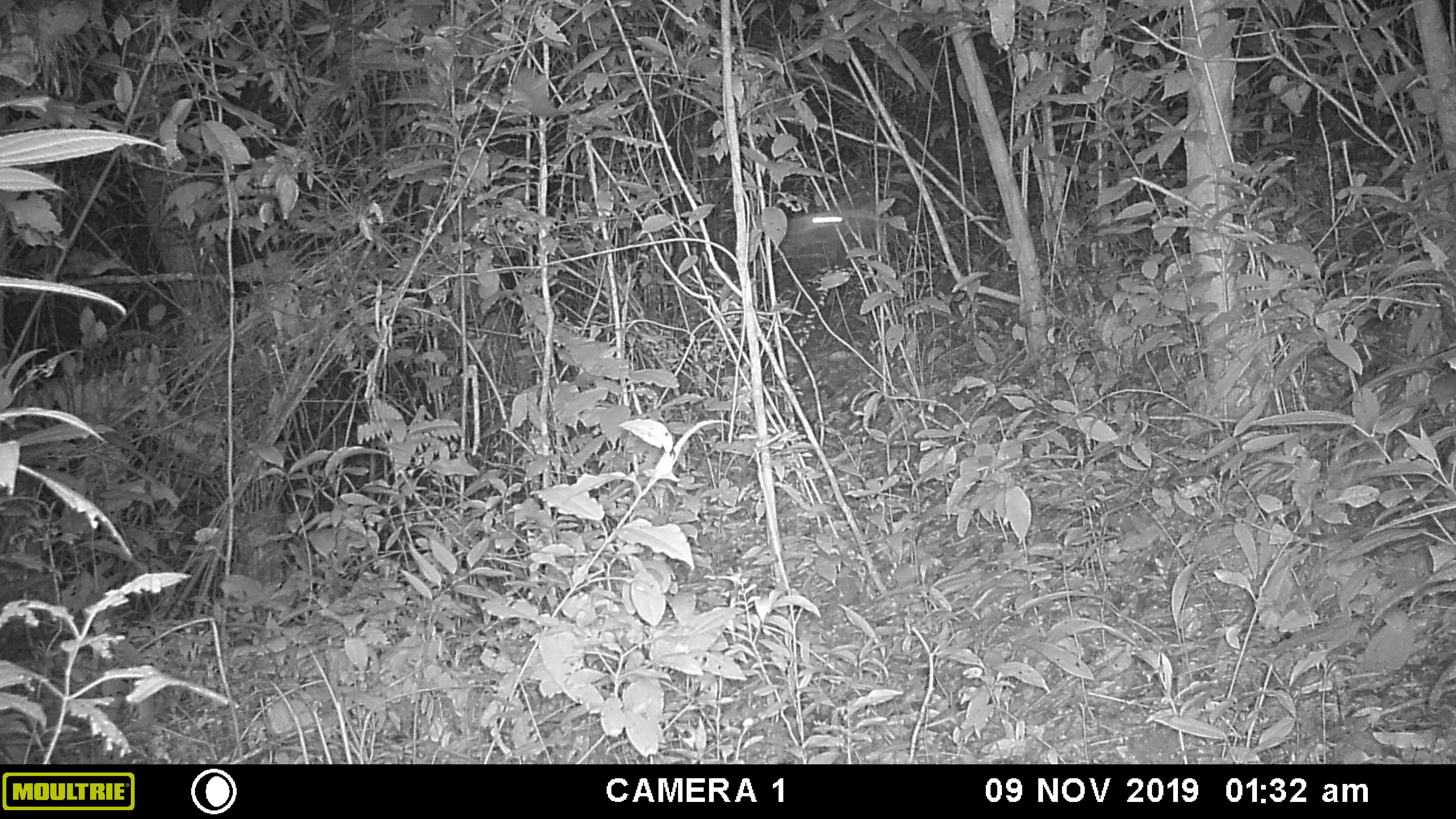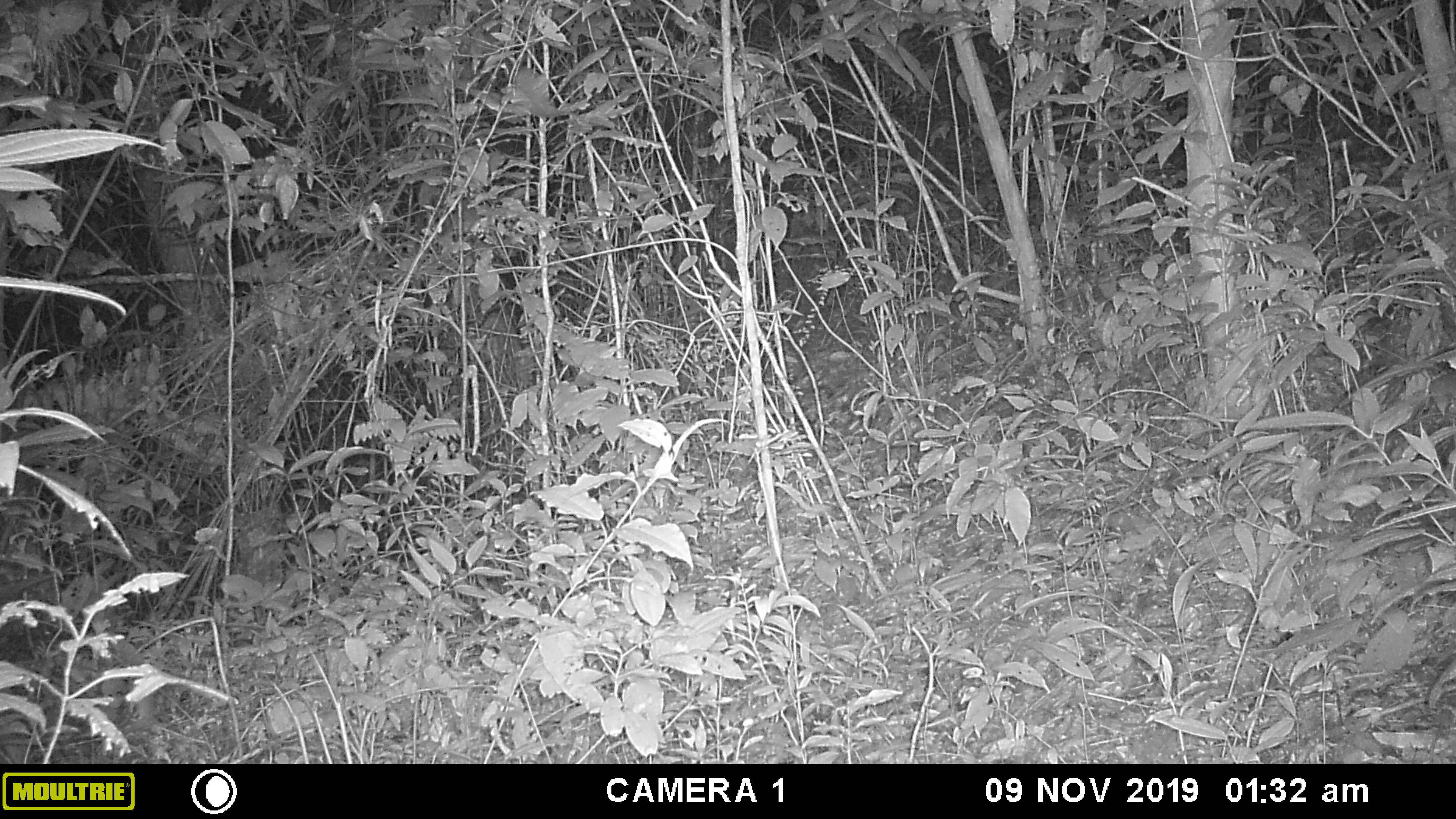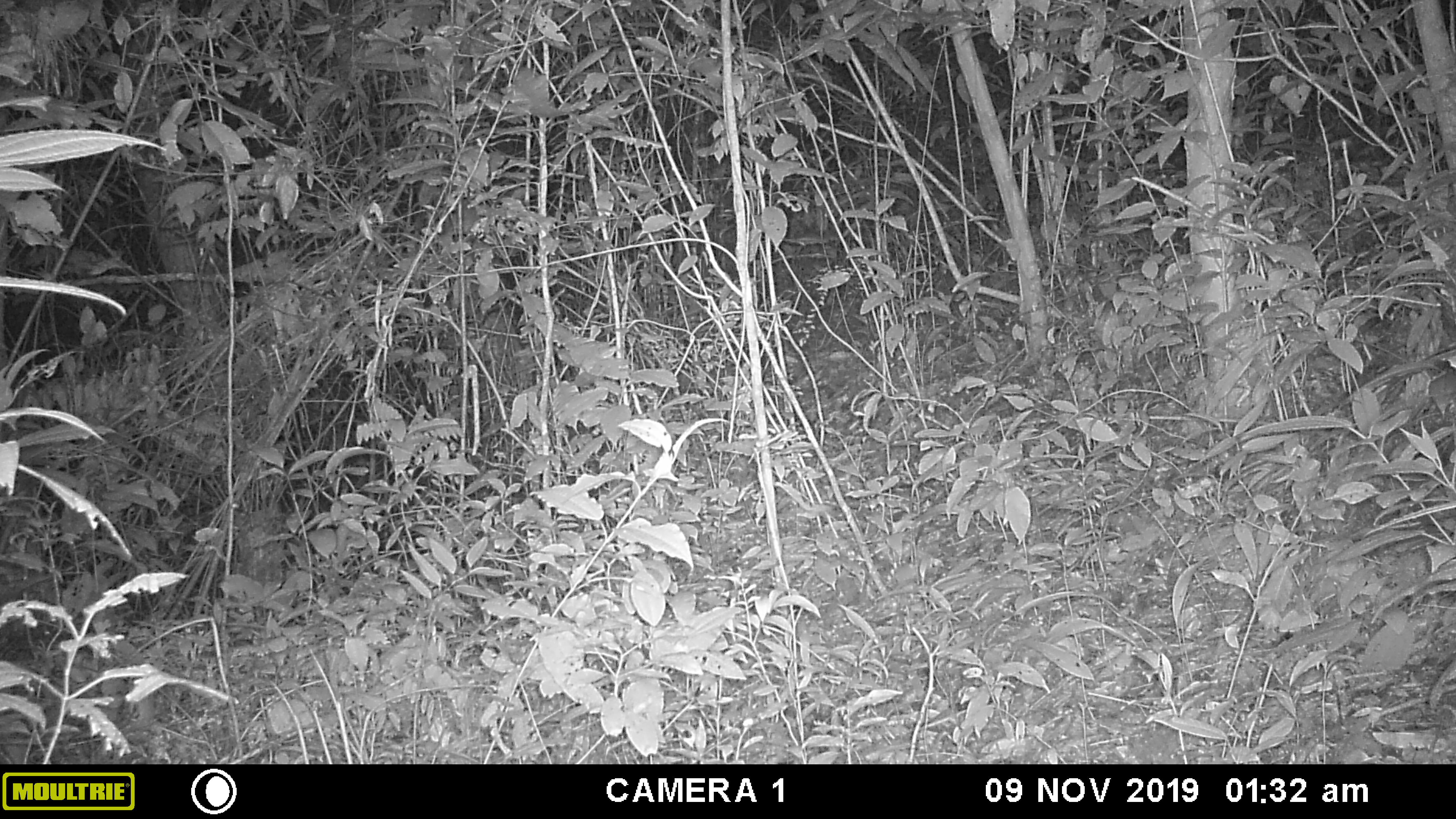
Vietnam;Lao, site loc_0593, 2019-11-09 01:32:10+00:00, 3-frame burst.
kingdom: Animalia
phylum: Arthropoda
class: Insecta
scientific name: Insecta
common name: insect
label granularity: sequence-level